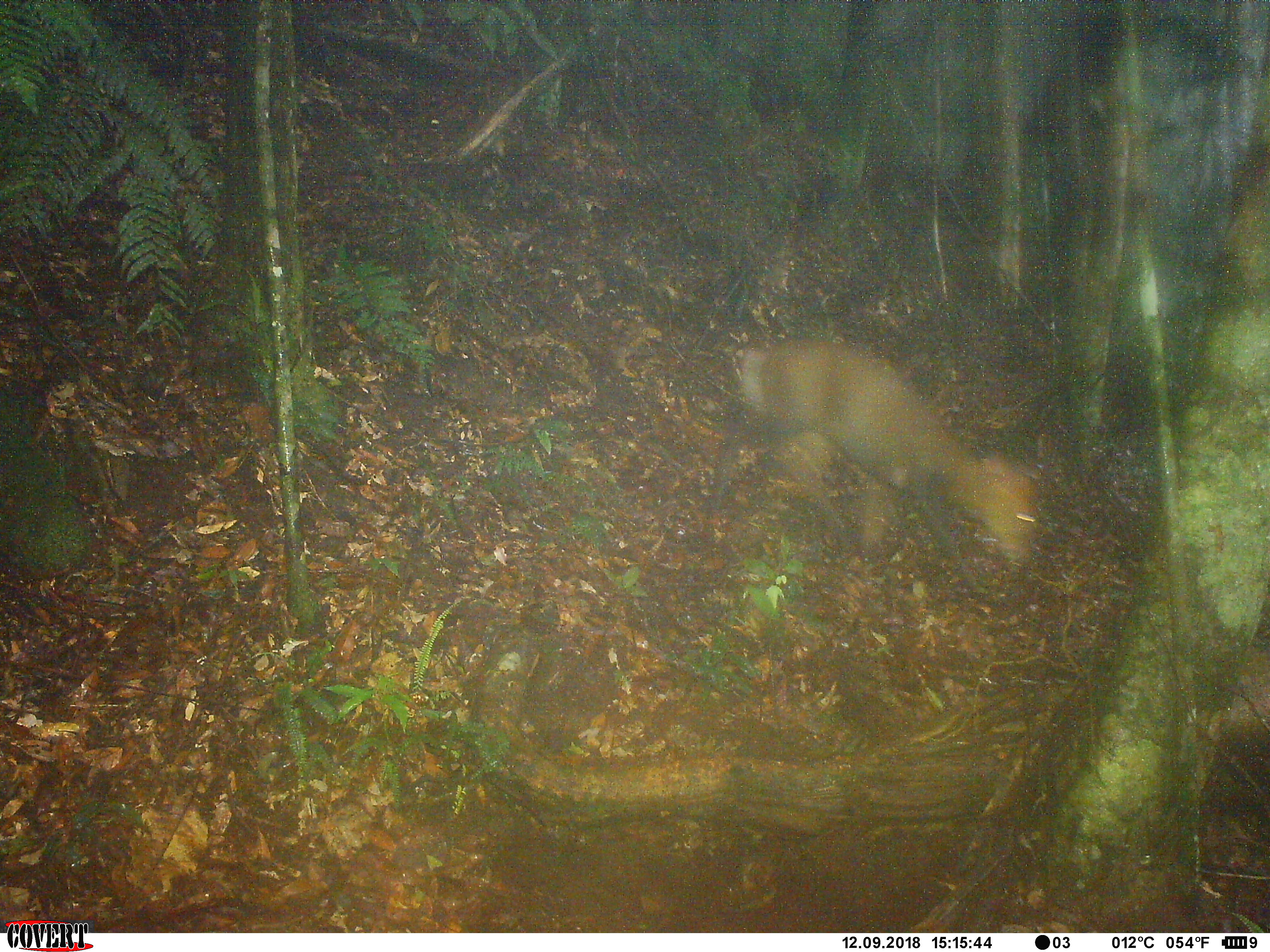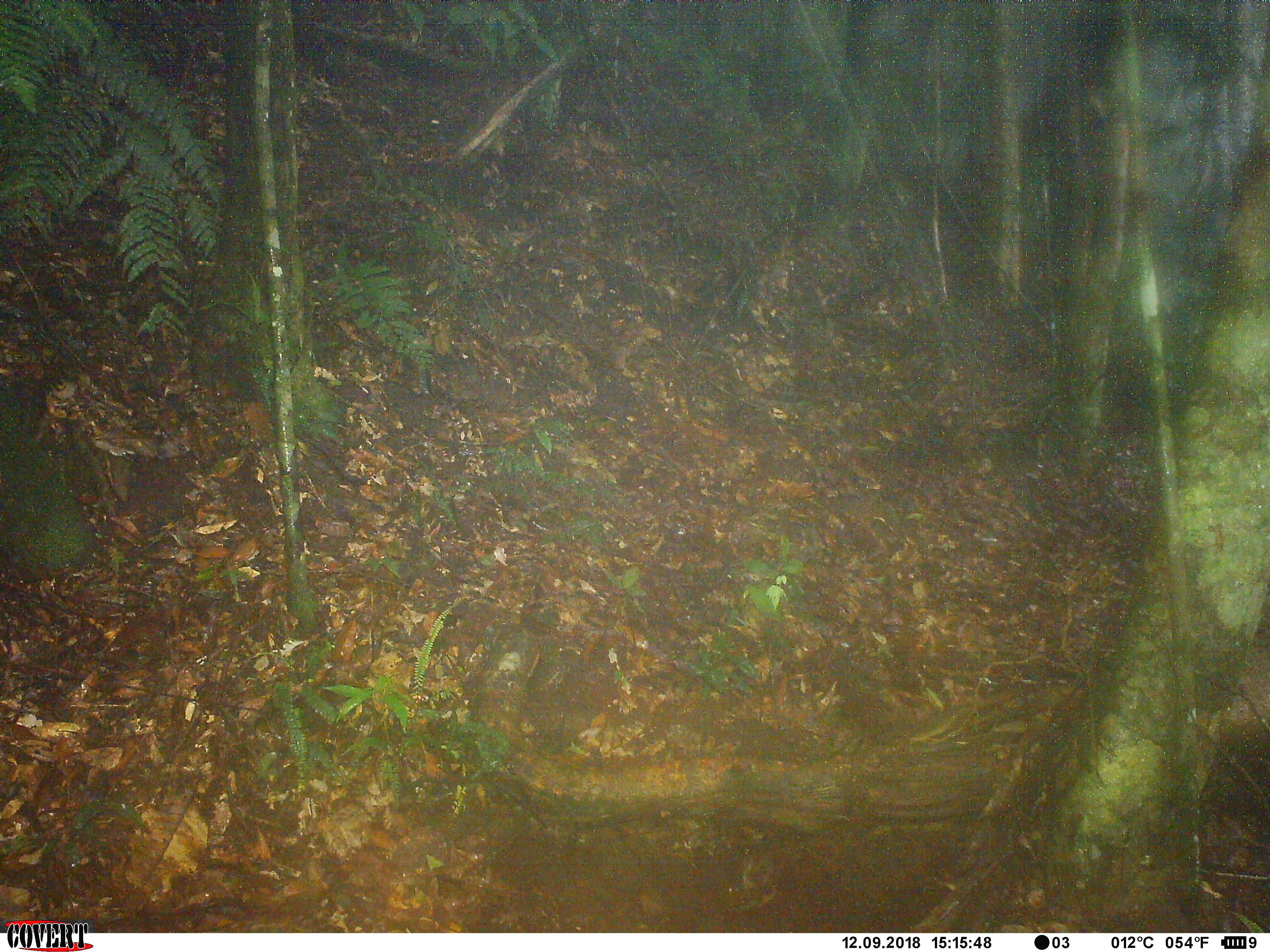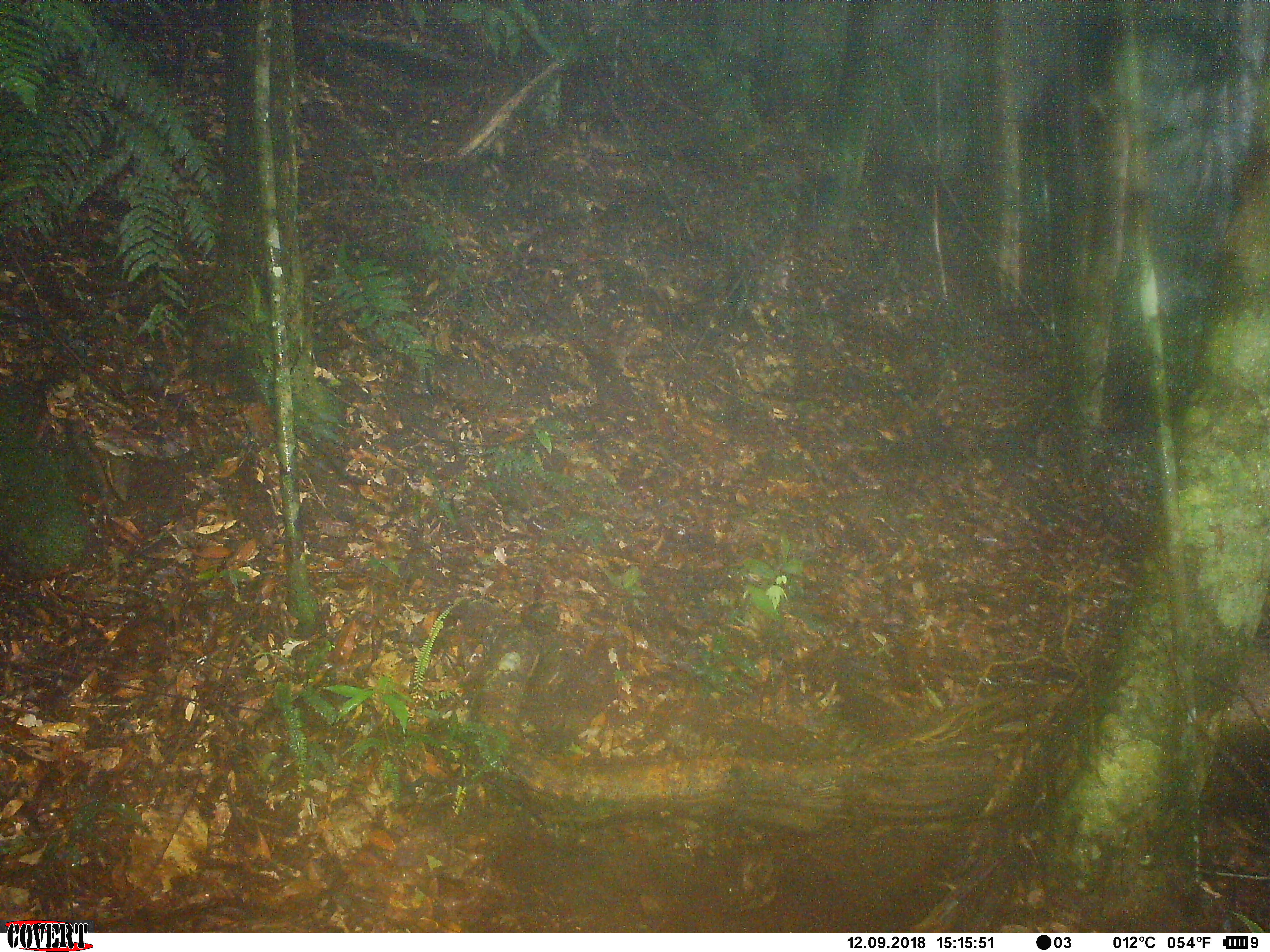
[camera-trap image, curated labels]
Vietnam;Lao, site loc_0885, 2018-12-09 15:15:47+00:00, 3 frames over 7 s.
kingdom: Animalia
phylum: Chordata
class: Mammalia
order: Artiodactyla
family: Cervidae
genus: Muntiacus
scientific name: Muntiacus rooseveltorum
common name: roosevelt's muntjac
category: roosevelts muntjac group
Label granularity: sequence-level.